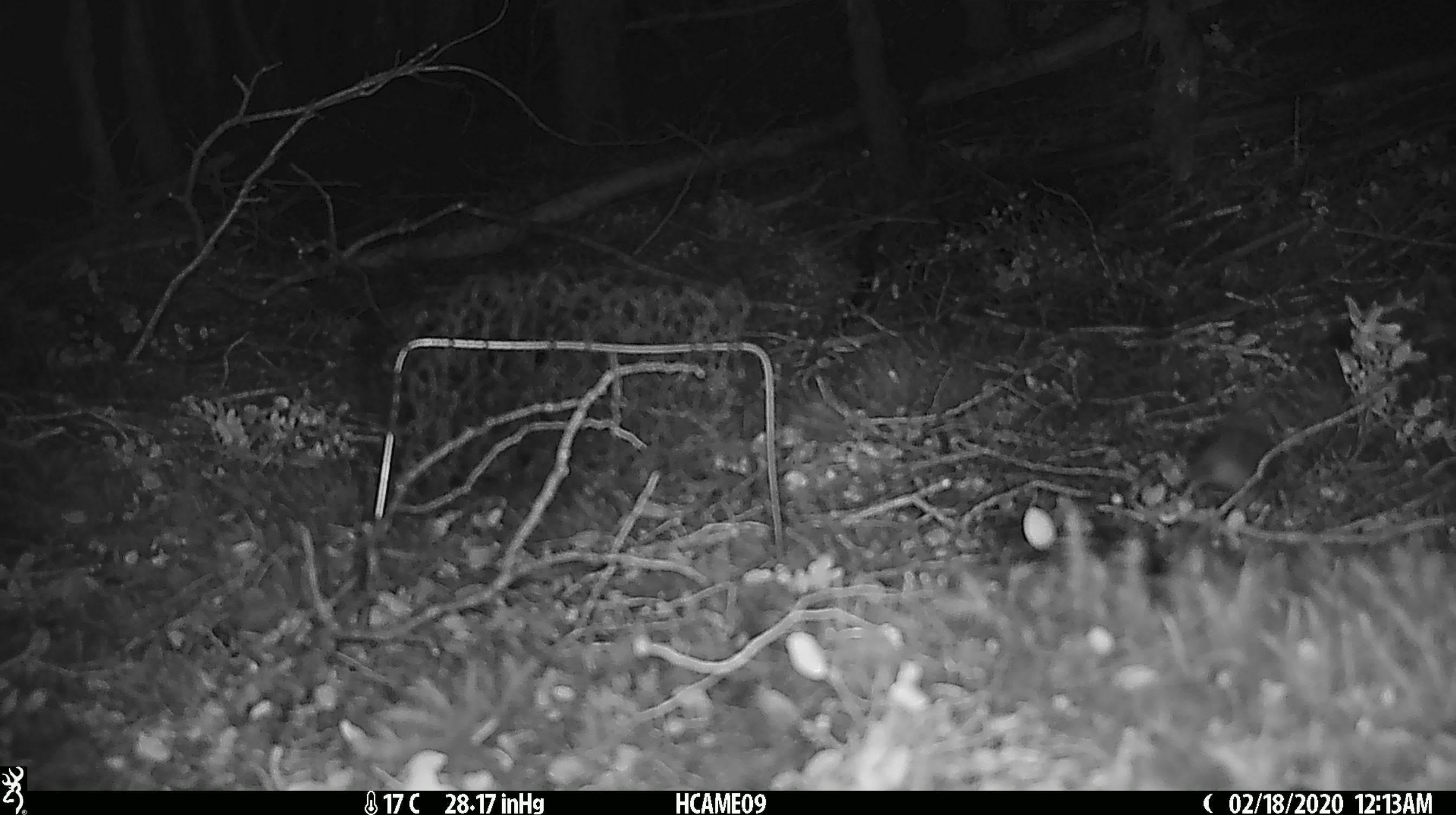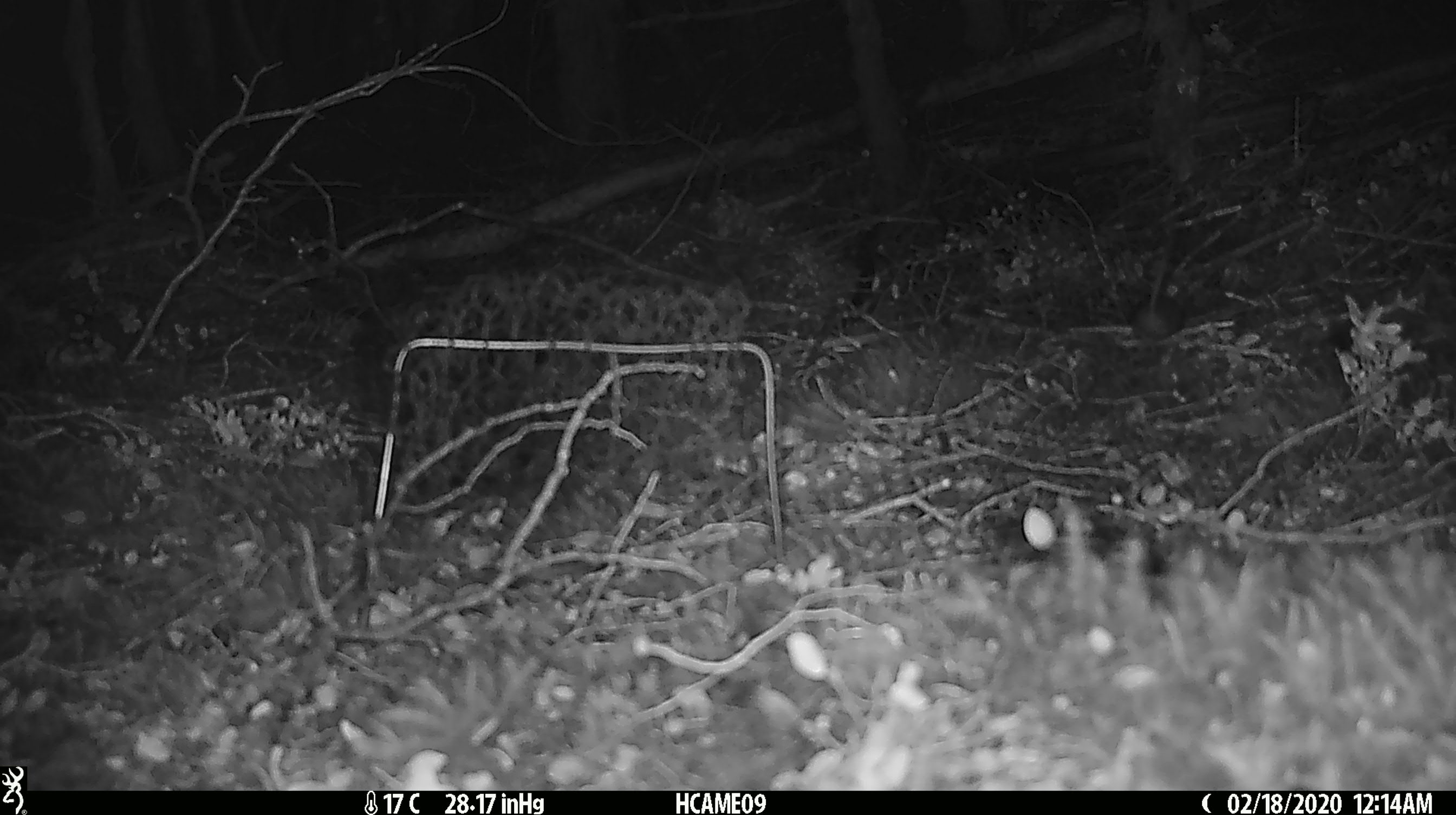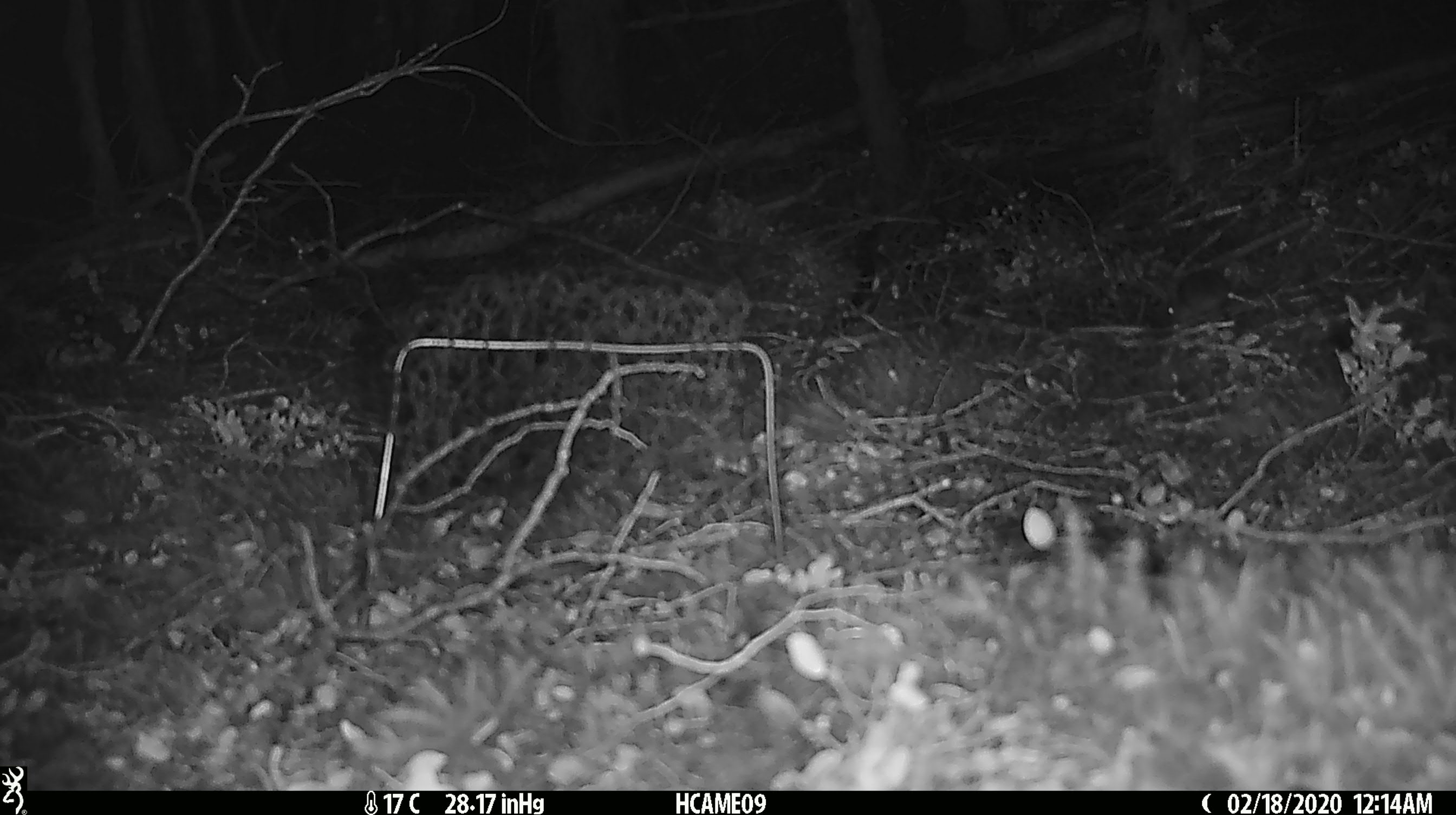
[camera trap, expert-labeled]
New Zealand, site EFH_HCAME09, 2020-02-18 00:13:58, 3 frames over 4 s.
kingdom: Animalia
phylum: Chordata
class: Mammalia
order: Rodentia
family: Muridae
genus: Mus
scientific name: Mus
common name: mouse